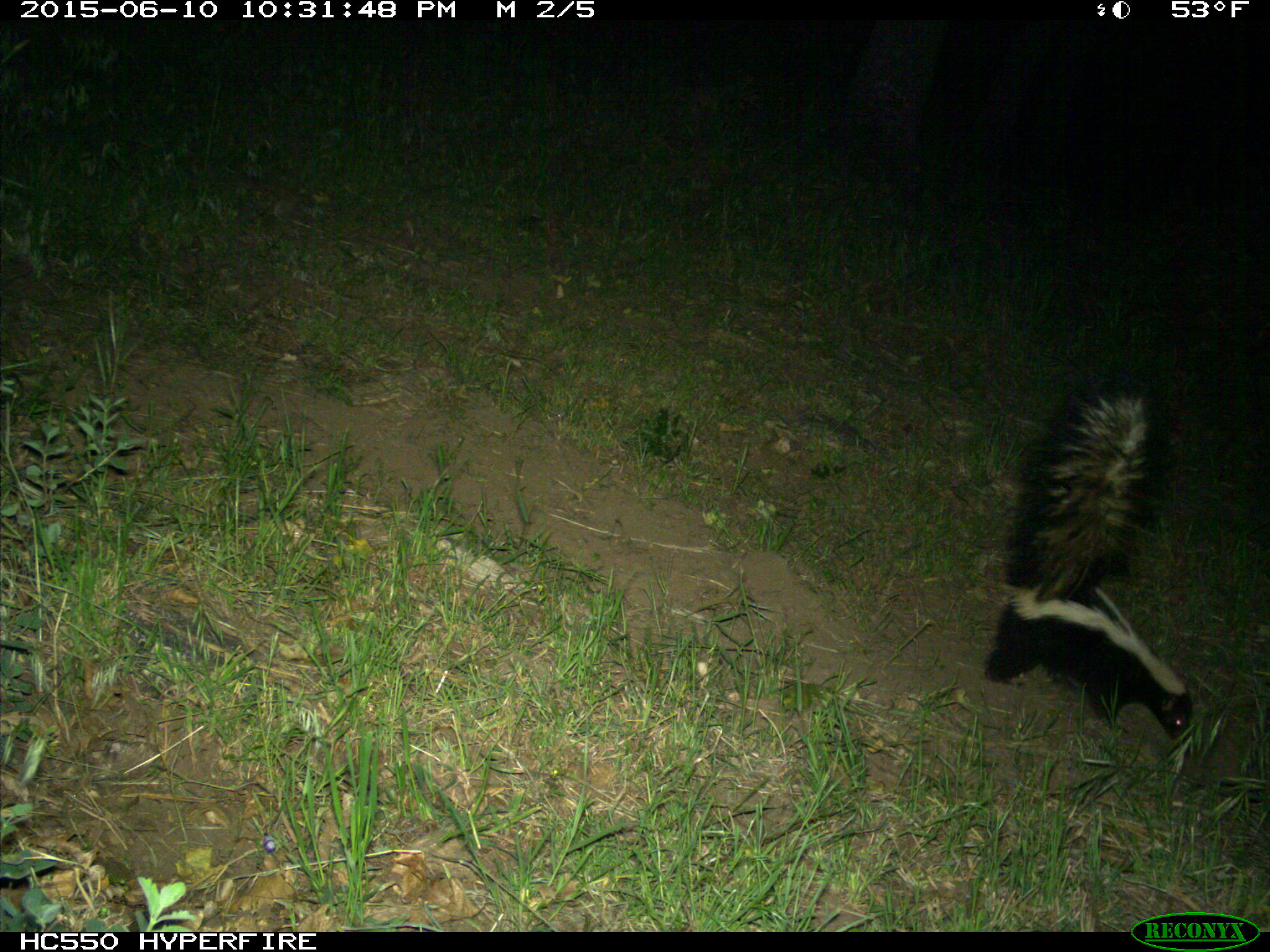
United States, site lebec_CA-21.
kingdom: Animalia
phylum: Chordata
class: Mammalia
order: Carnivora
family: Mephitidae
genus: Mephitis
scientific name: Mephitis mephitis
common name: striped skunk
Mephitis mephitis (striped skunk).